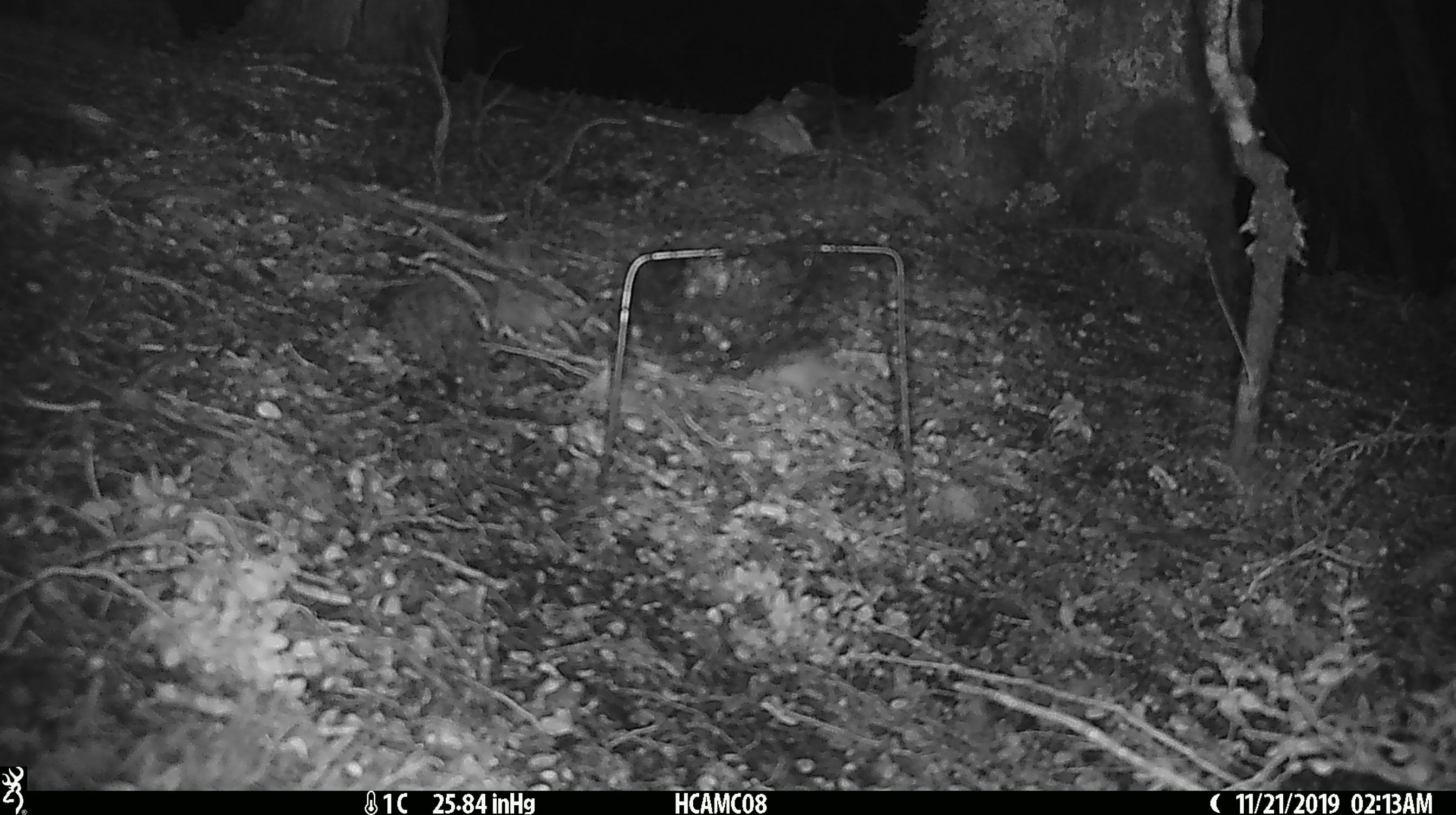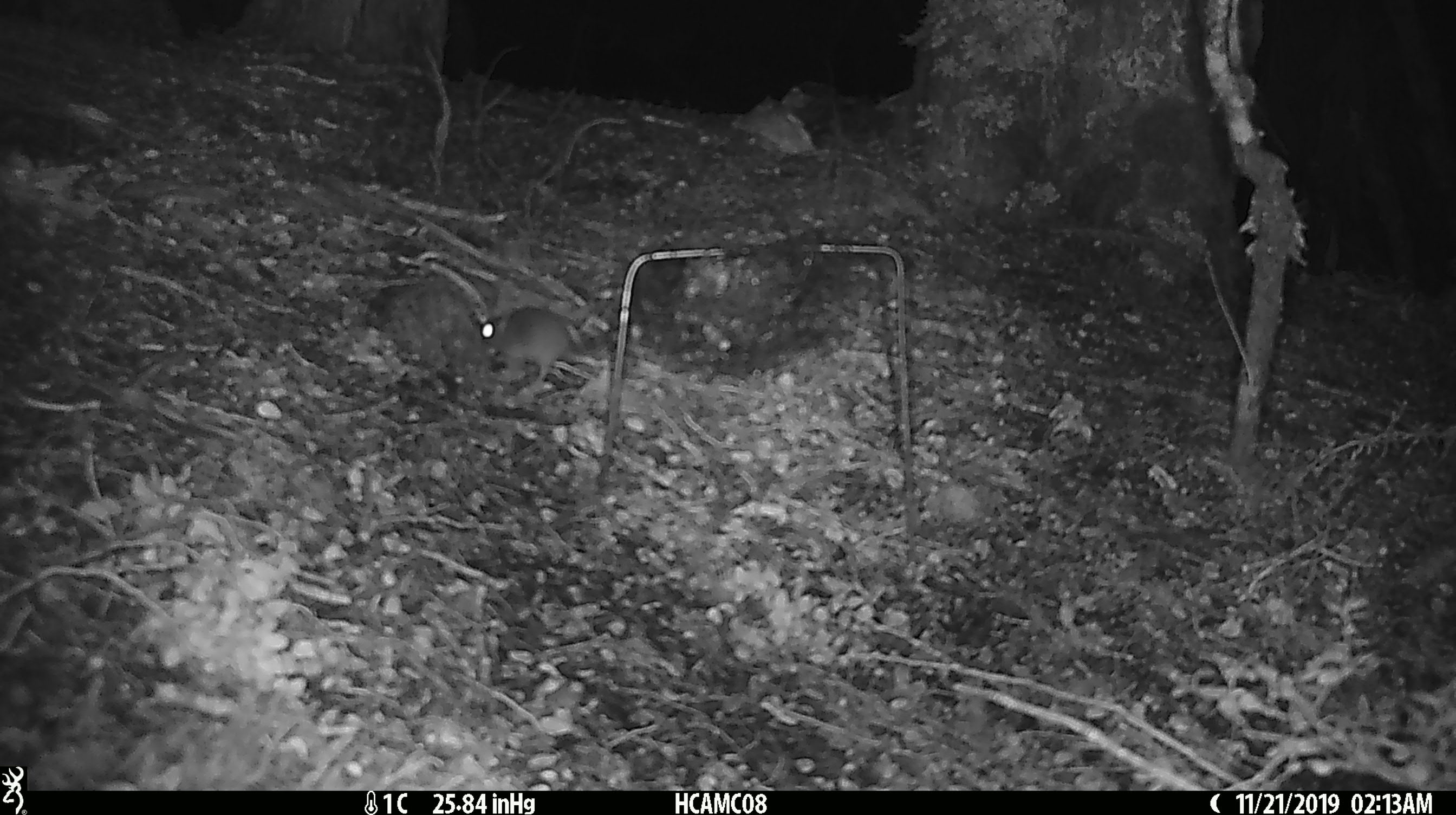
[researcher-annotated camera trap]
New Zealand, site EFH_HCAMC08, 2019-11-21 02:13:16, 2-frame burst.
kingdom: Animalia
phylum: Chordata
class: Mammalia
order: Rodentia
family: Muridae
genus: Mus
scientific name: Mus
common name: mouse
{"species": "mouse (Mus)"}